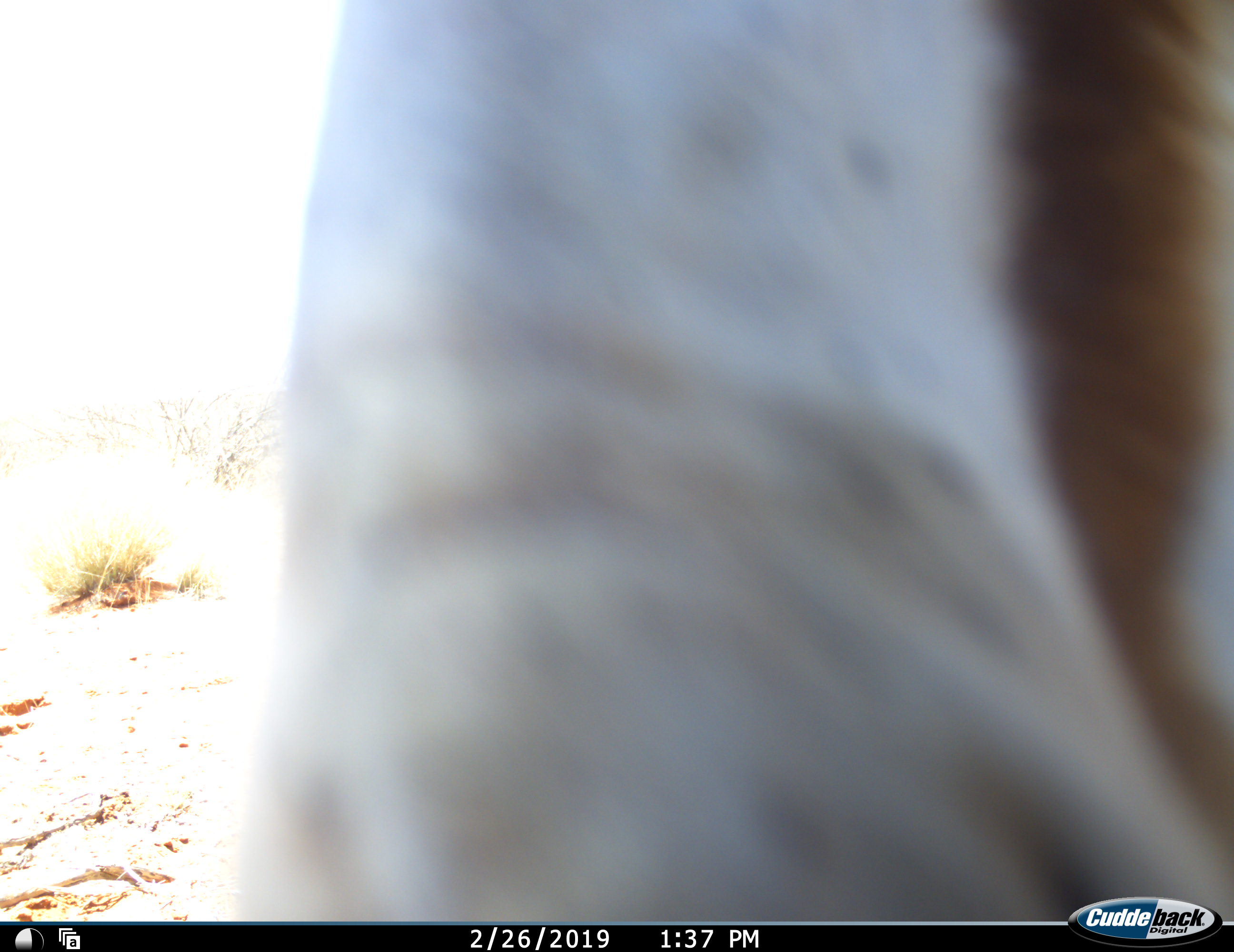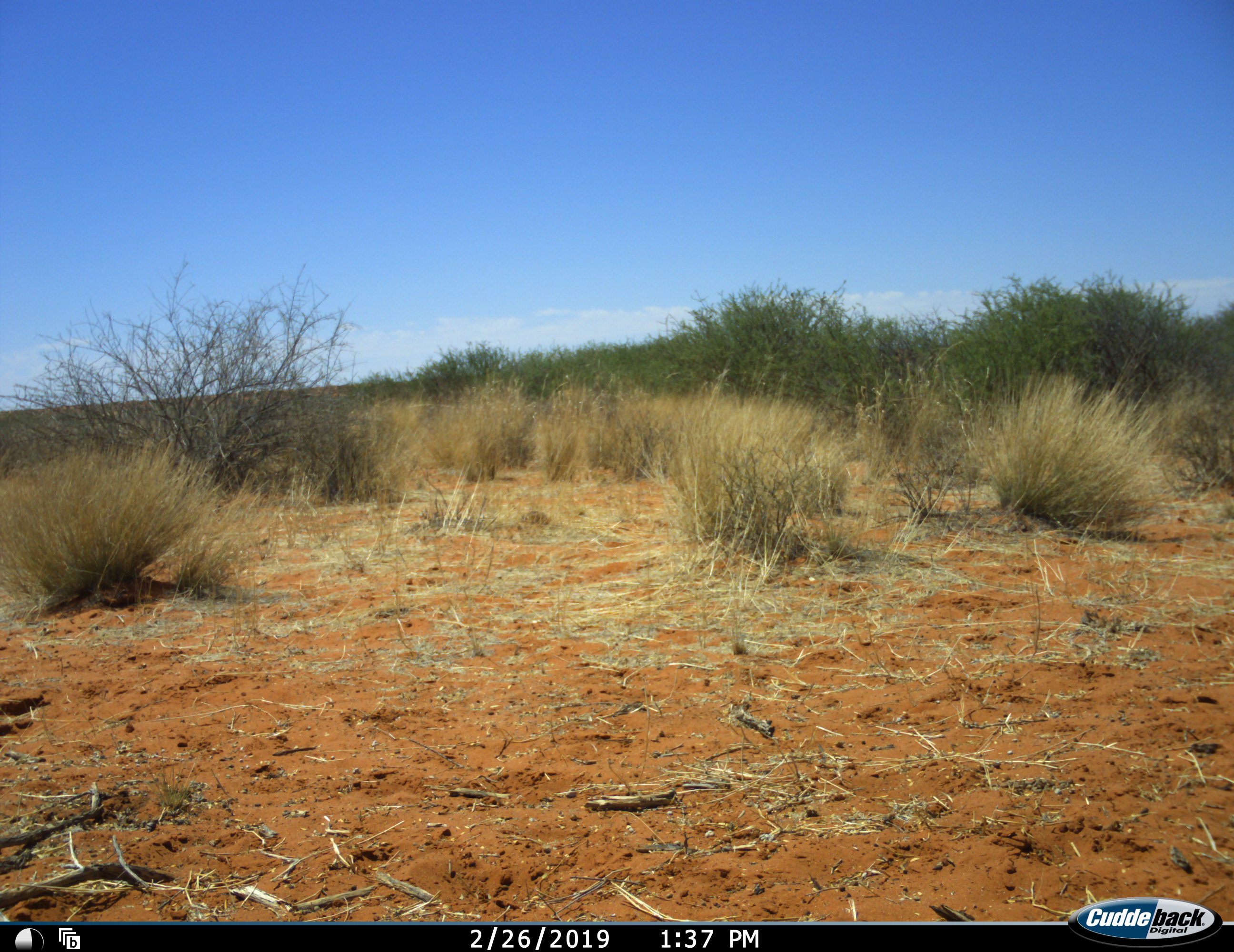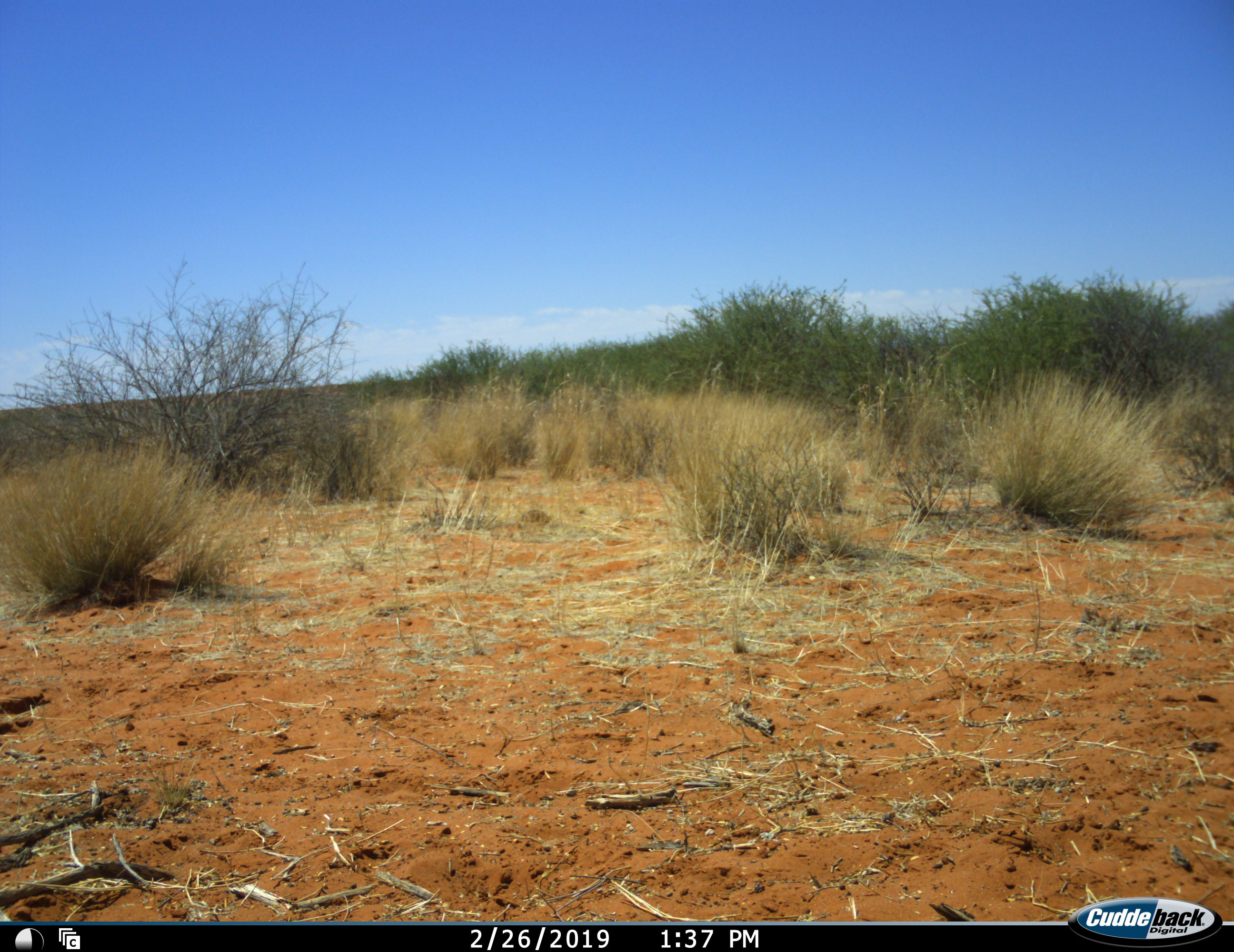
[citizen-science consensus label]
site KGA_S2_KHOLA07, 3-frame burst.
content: unidentified animal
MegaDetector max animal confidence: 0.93